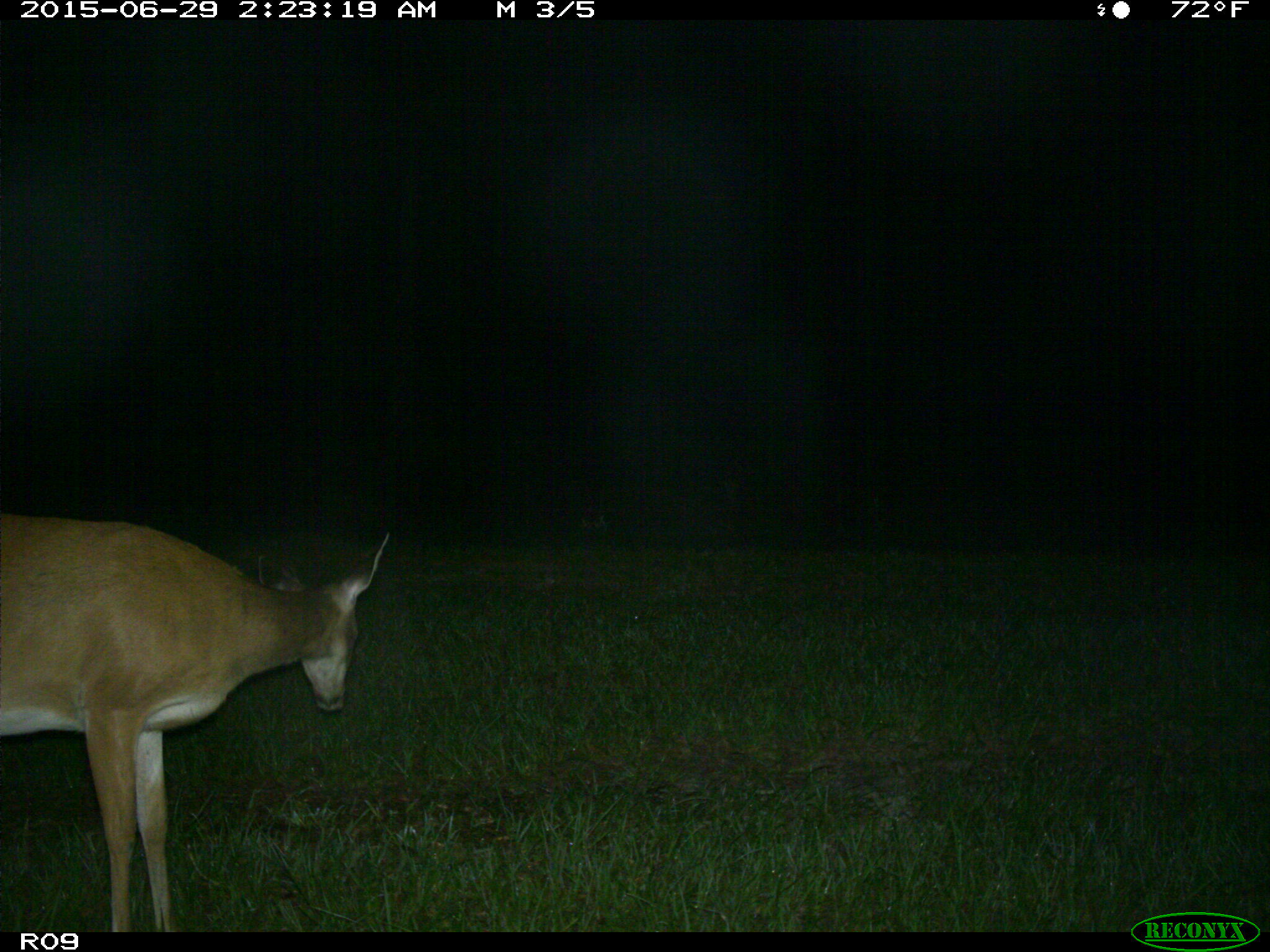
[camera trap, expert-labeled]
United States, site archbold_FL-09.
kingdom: Animalia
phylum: Chordata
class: Mammalia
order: Artiodactyla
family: Cervidae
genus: Odocoileus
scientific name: Odocoileus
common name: deer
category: unidentified deer